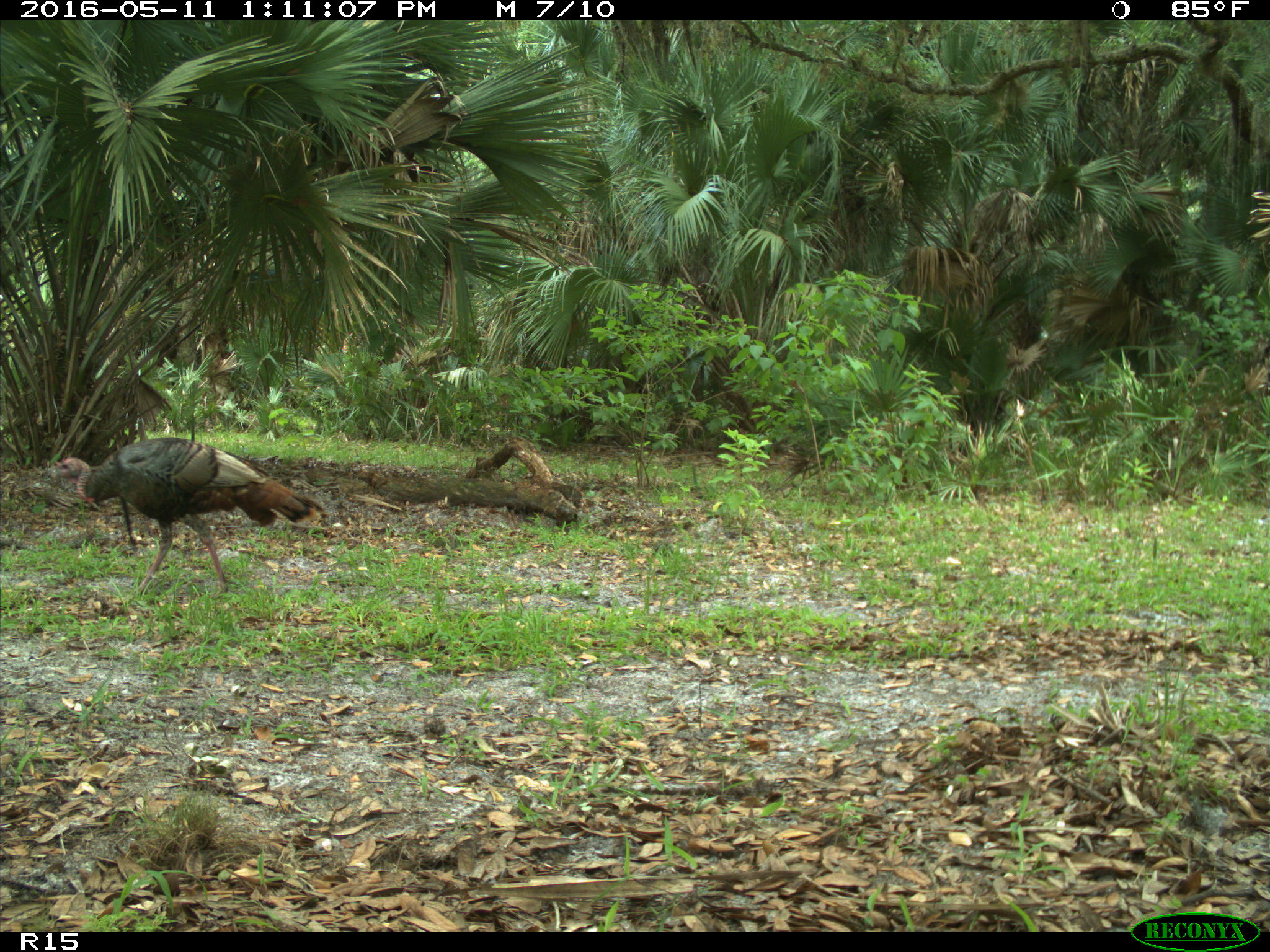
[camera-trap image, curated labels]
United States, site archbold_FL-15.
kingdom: Animalia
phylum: Chordata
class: Aves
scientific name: Aves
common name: birds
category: unidentified bird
Unidentified bird (birds) (Aves).